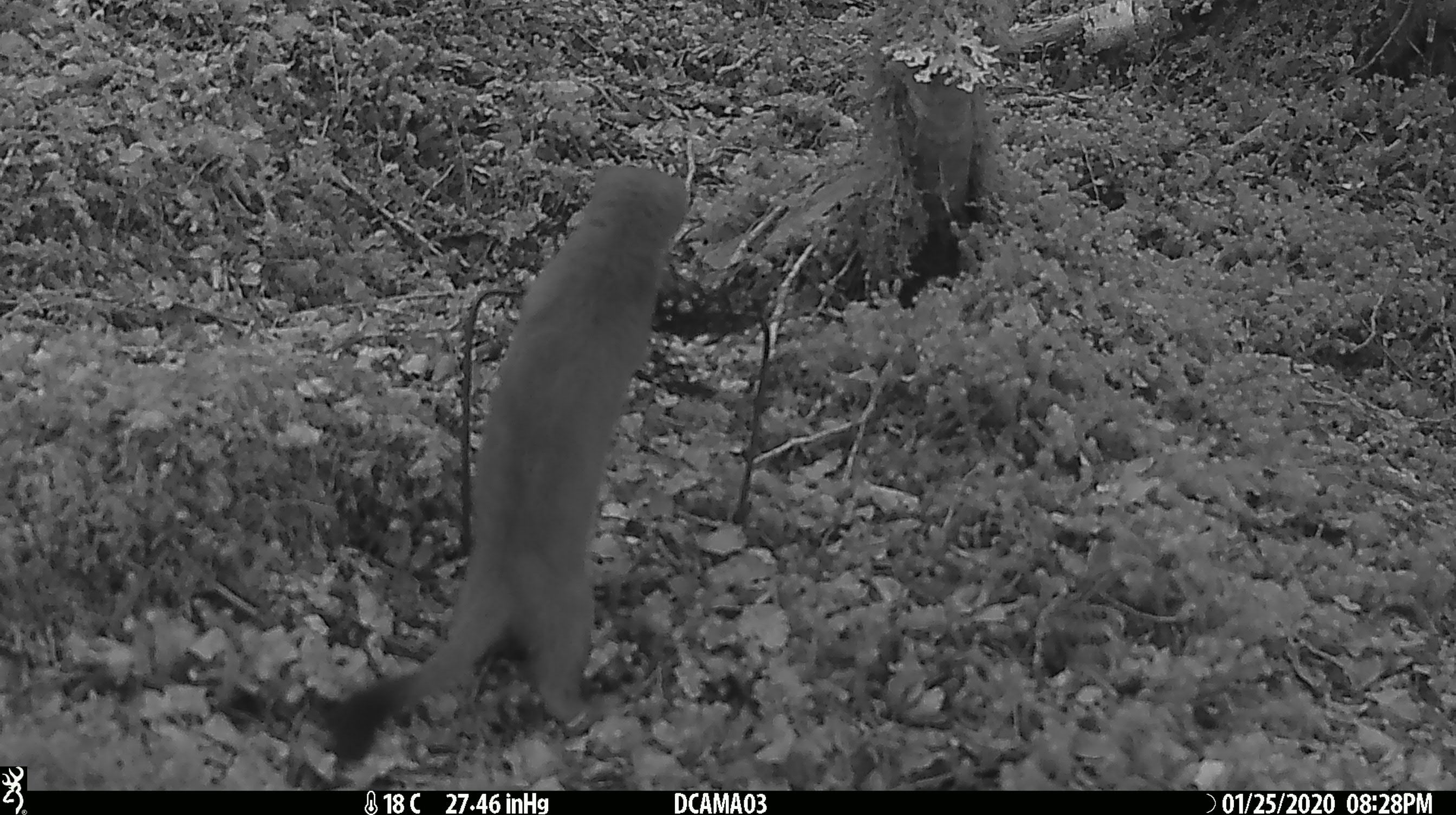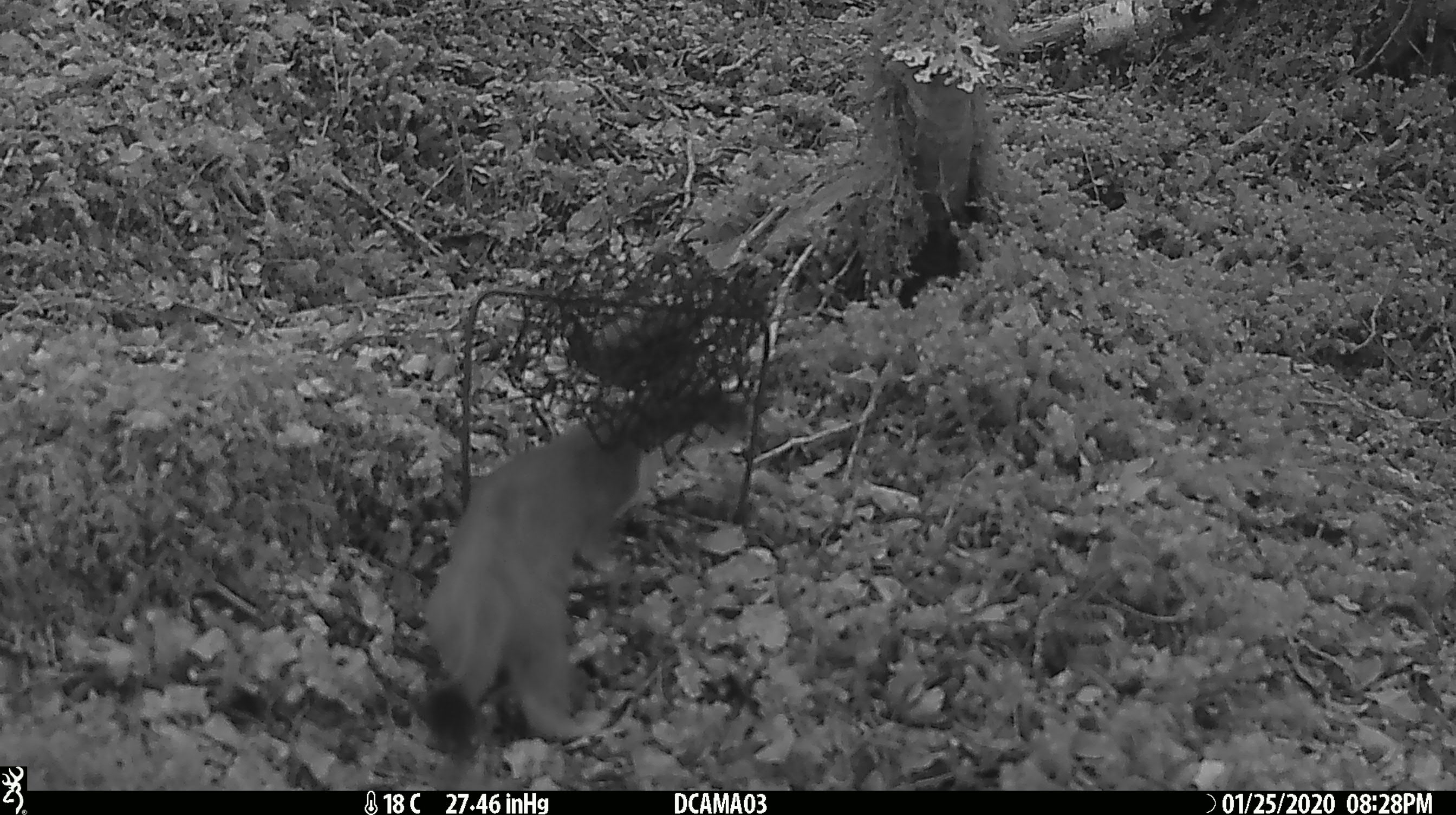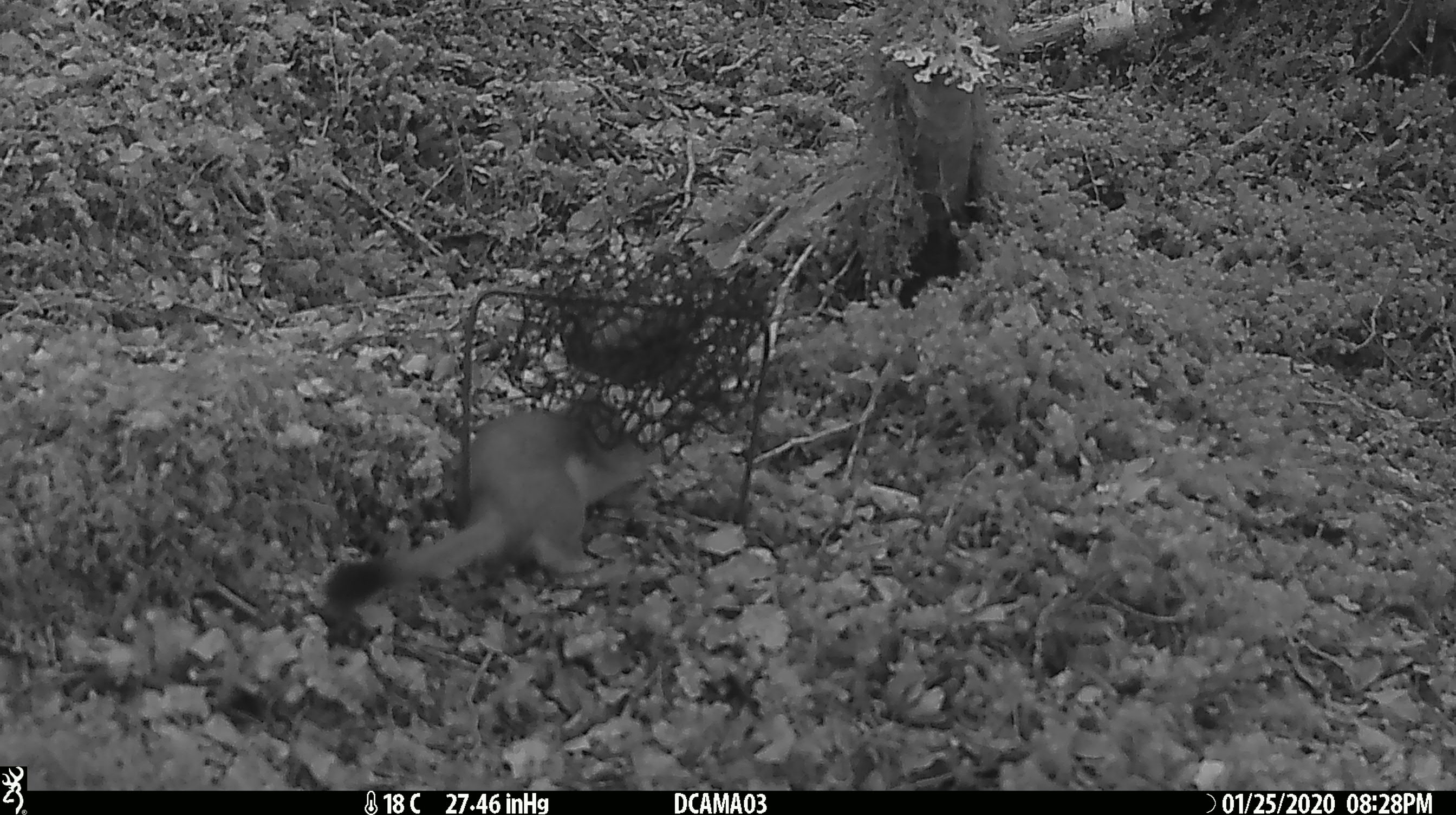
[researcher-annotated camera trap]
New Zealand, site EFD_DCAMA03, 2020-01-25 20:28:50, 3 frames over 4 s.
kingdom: Animalia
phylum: Chordata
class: Mammalia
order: Carnivora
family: Mustelidae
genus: Mustela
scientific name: Mustela erminea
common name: stoat